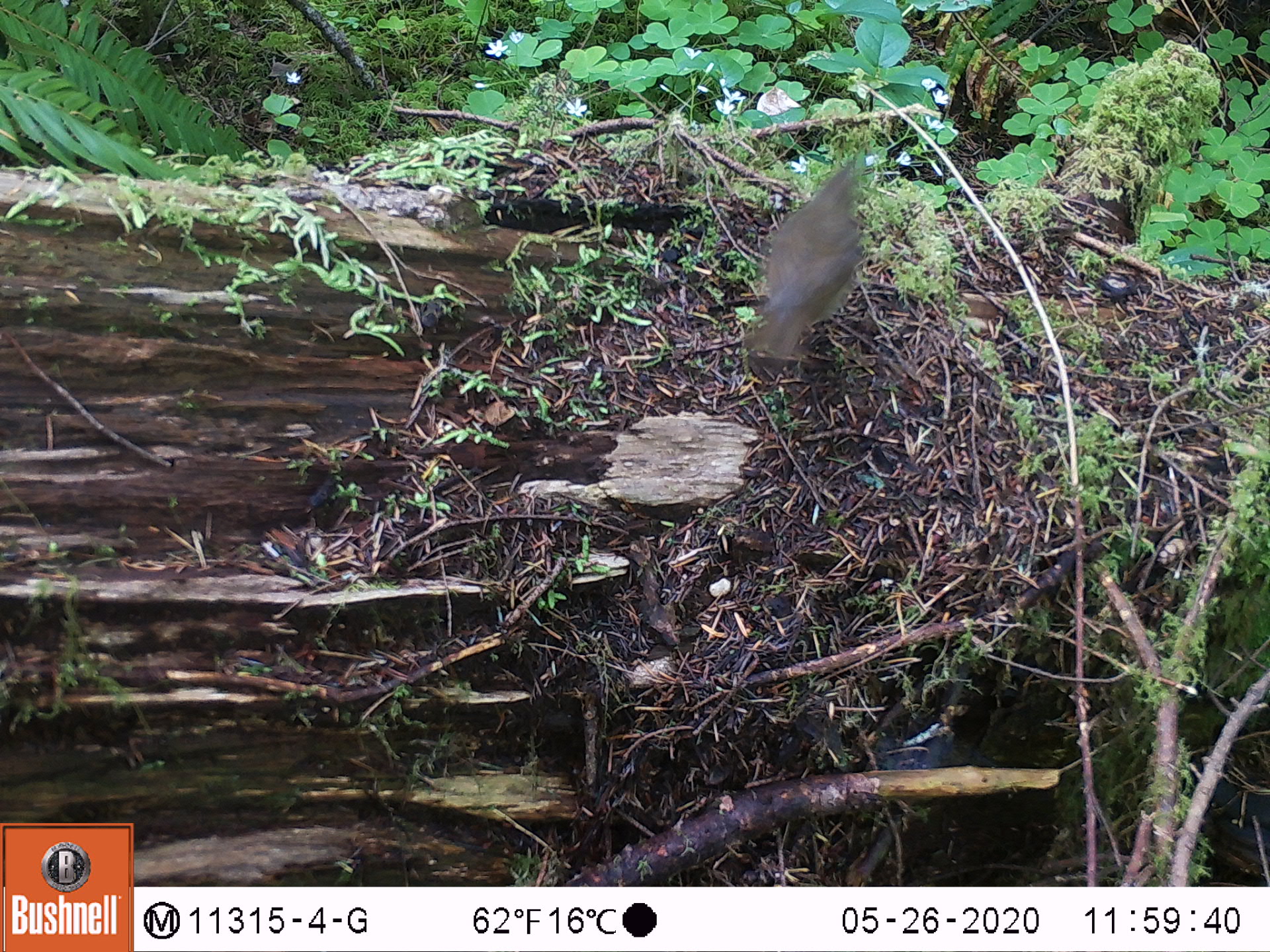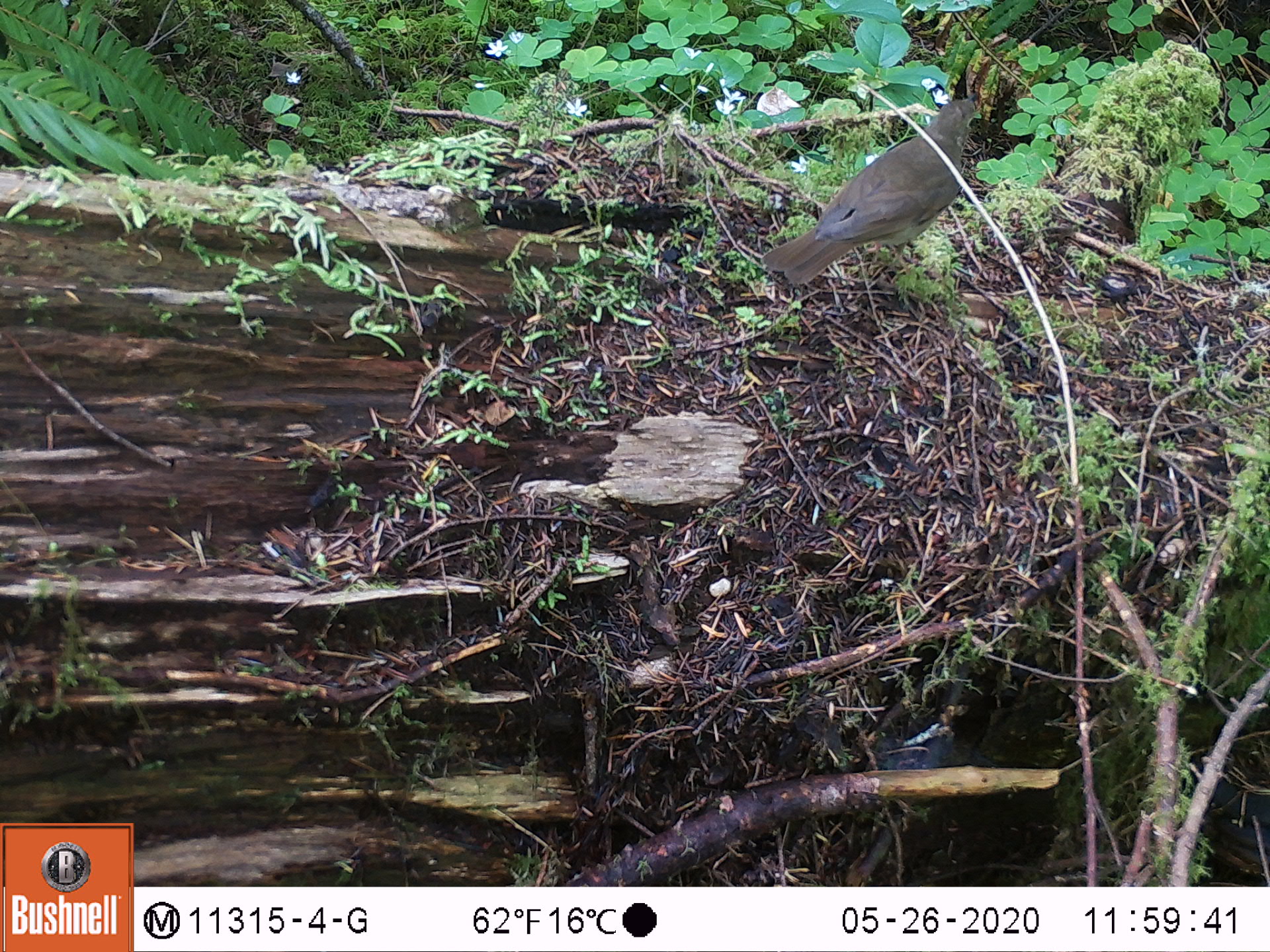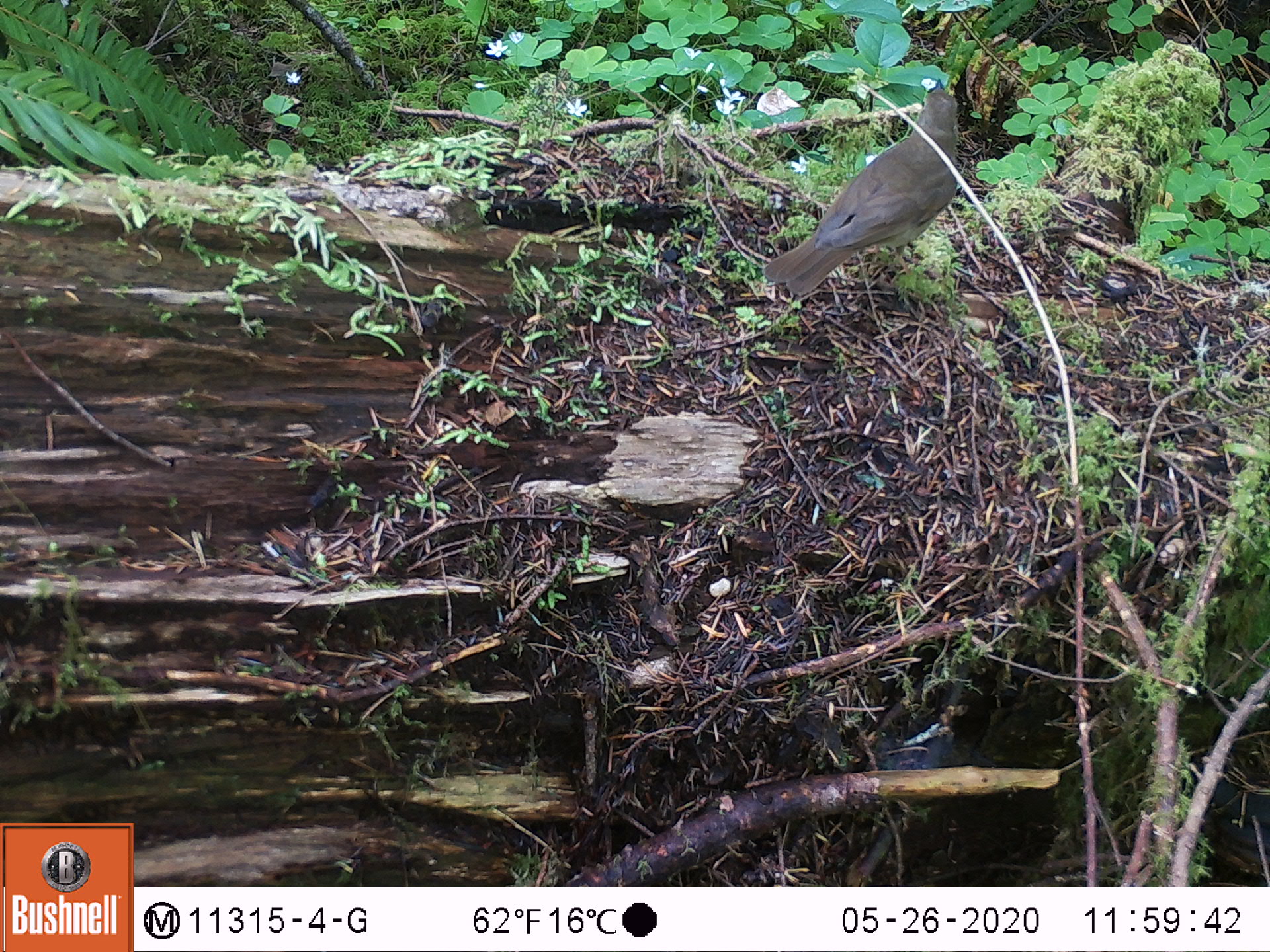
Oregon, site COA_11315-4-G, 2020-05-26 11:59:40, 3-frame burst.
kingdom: Animalia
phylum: Chordata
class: Aves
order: Passeriformes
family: Turdidae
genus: Catharus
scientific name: Catharus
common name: brown thrushes and nightingale-thrushes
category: catharus species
Catharus species (brown thrushes and nightingale-thrushes) (Catharus).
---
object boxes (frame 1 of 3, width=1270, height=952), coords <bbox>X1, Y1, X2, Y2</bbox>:
catharus species: <bbox>738, 139, 875, 363</bbox>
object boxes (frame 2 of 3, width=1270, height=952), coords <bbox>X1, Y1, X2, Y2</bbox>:
catharus species: <bbox>755, 88, 995, 293</bbox>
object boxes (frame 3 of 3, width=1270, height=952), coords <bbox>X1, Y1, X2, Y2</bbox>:
catharus species: <bbox>763, 73, 969, 308</bbox>